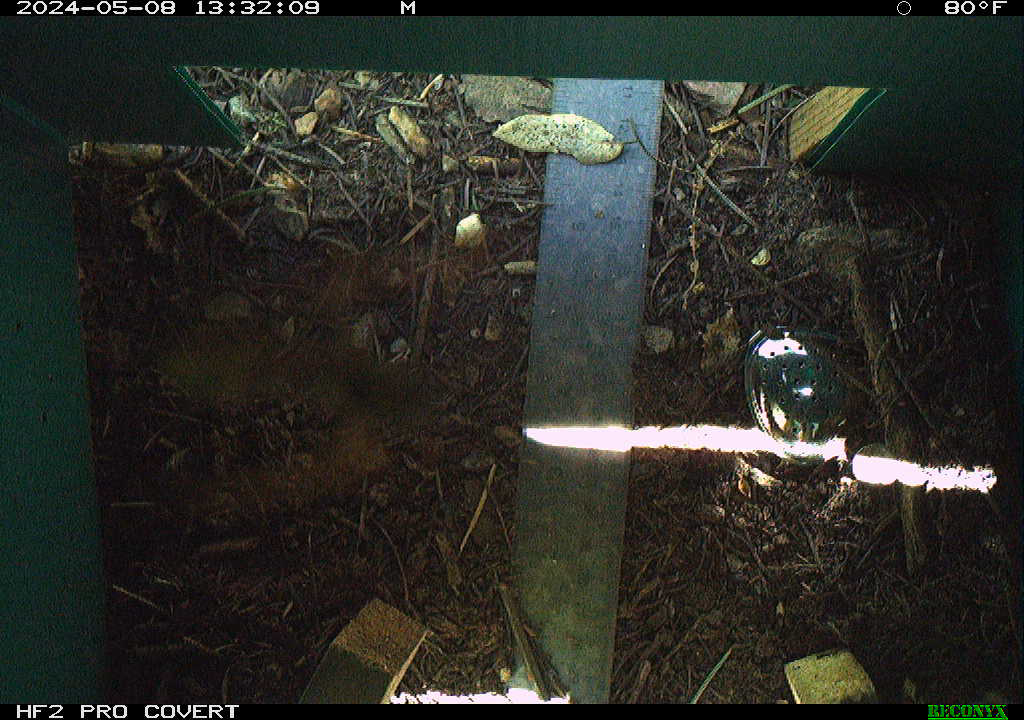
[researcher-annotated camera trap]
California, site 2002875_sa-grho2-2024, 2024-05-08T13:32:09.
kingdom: Animalia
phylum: Arthropoda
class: Insecta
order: Hymenoptera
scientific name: Hymenoptera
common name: ants, bees, wasps, and sawflies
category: hymenoptera order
Hymenoptera order (ants, bees, wasps, and sawflies) (Hymenoptera).